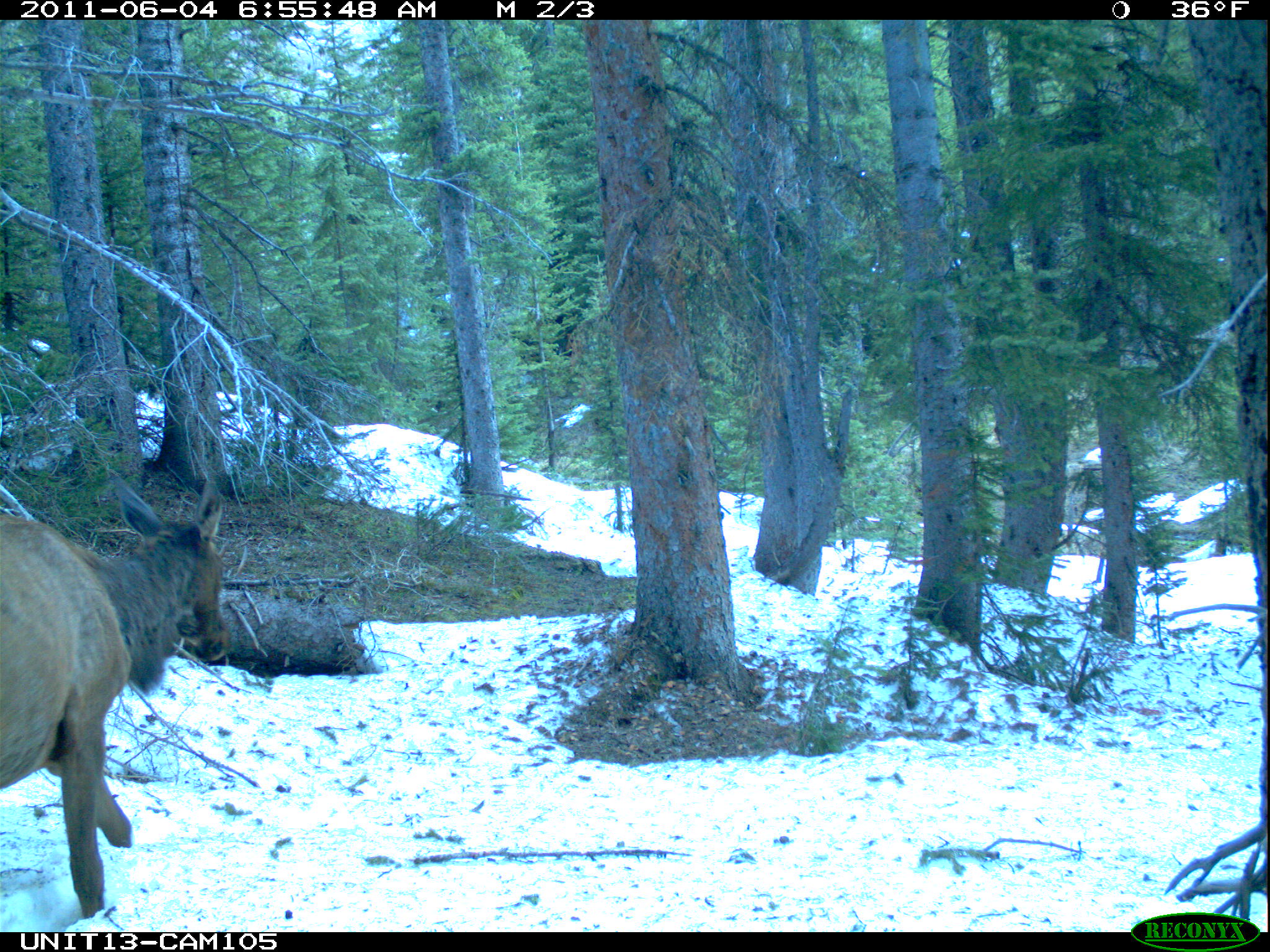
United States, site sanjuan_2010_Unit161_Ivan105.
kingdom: Animalia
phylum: Chordata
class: Mammalia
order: Artiodactyla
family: Cervidae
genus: Cervus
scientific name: Cervus elaphus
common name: red deer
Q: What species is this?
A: Cervus elaphus (red deer).